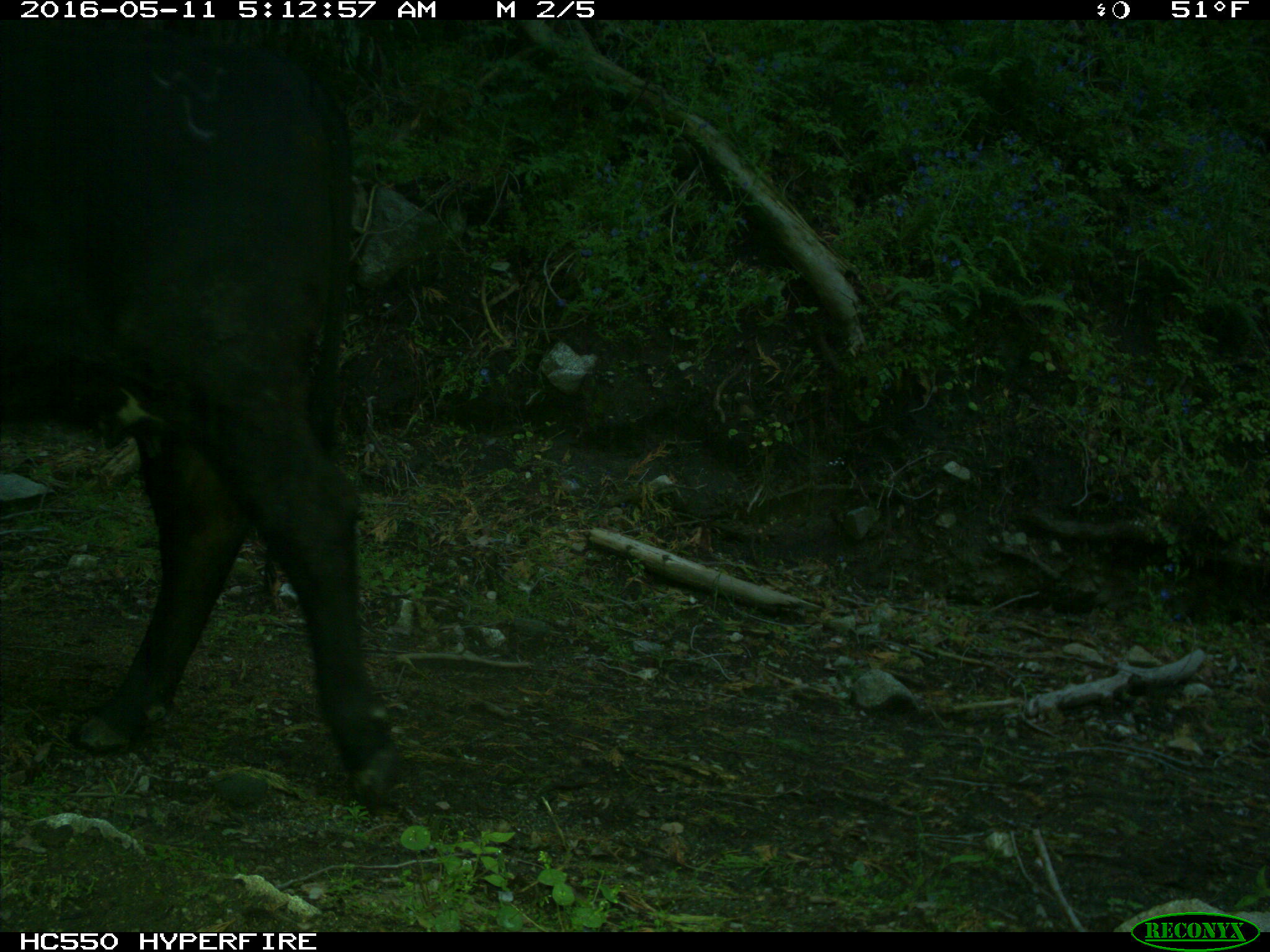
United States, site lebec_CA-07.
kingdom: Animalia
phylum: Chordata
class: Mammalia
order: Artiodactyla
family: Bovidae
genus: Bos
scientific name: Bos taurus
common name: domestic cow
Bos taurus (domestic cow).